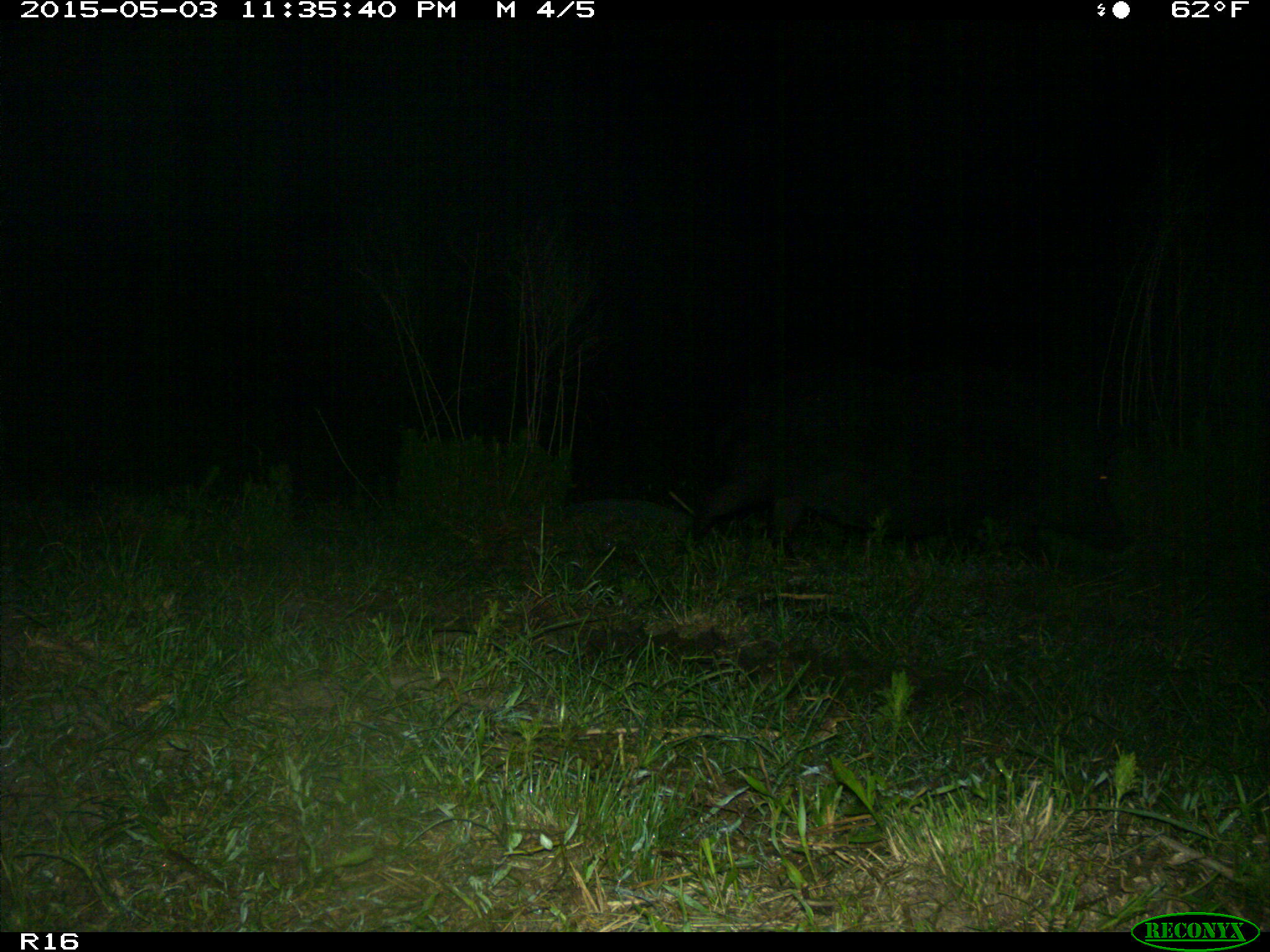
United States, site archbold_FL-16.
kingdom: Animalia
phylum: Chordata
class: Mammalia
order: Artiodactyla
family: Suidae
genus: Sus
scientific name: Sus scrofa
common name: wild boar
Sus scrofa (wild boar).